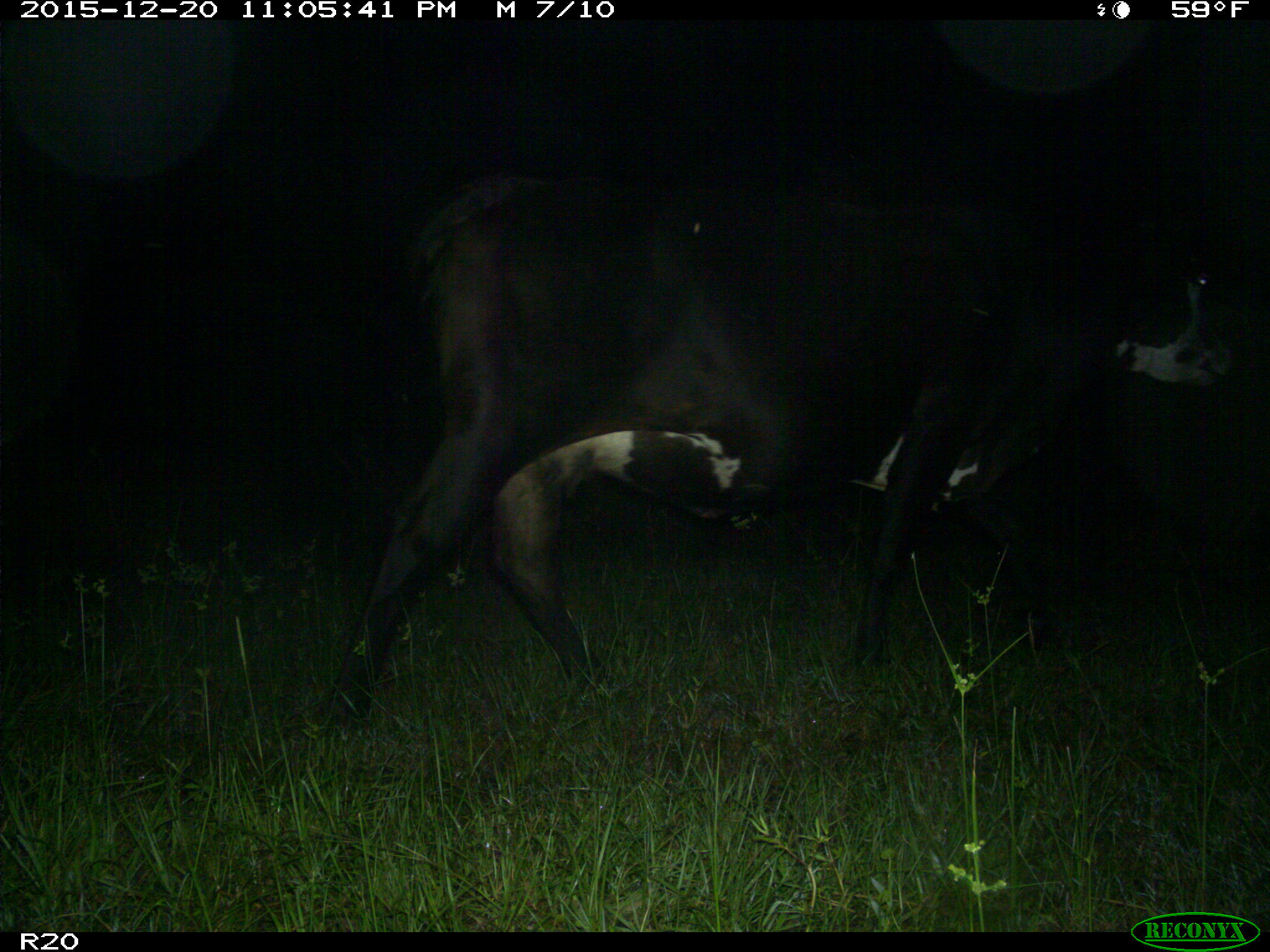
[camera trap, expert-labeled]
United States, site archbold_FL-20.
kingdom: Animalia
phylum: Chordata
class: Mammalia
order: Artiodactyla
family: Bovidae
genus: Bos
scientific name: Bos taurus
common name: domestic cow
Bos taurus (domestic cow).